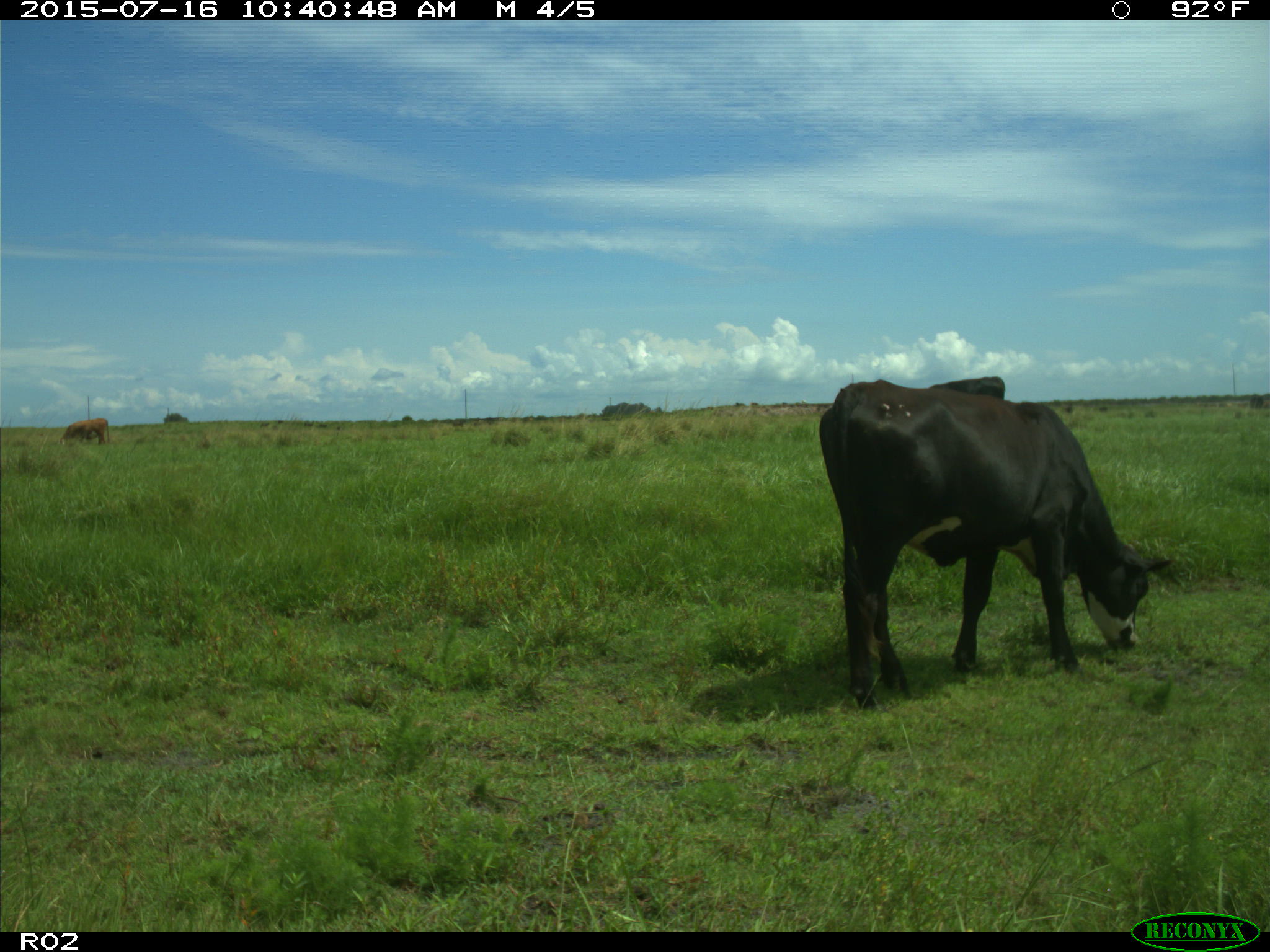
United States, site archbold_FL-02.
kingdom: Animalia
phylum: Chordata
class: Mammalia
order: Artiodactyla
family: Bovidae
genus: Bos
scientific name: Bos taurus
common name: domestic cow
Bos taurus (domestic cow).